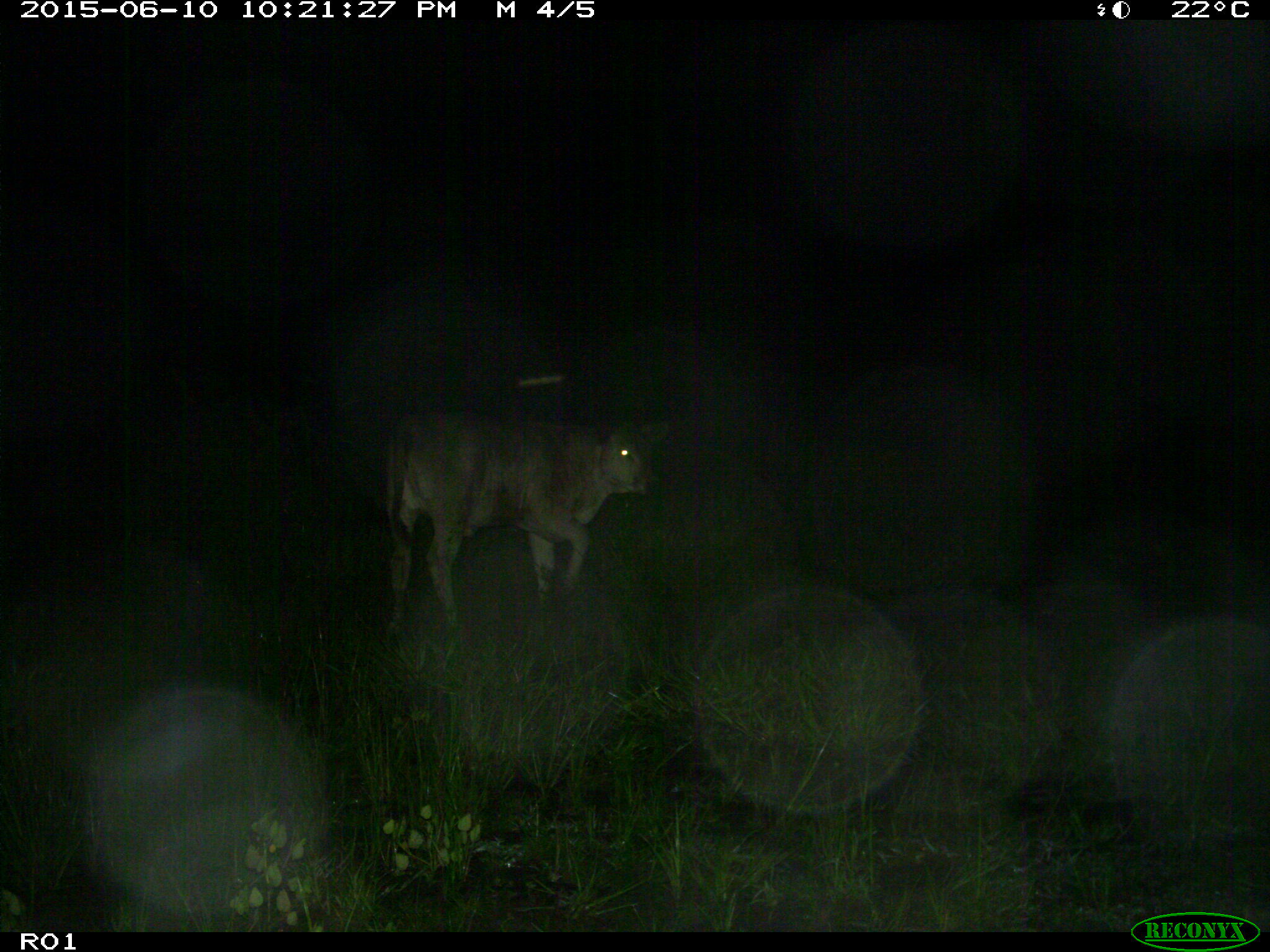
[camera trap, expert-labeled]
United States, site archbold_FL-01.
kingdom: Animalia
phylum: Chordata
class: Mammalia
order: Artiodactyla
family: Bovidae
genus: Bos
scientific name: Bos taurus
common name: domestic cow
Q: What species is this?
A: Bos taurus (domestic cow).